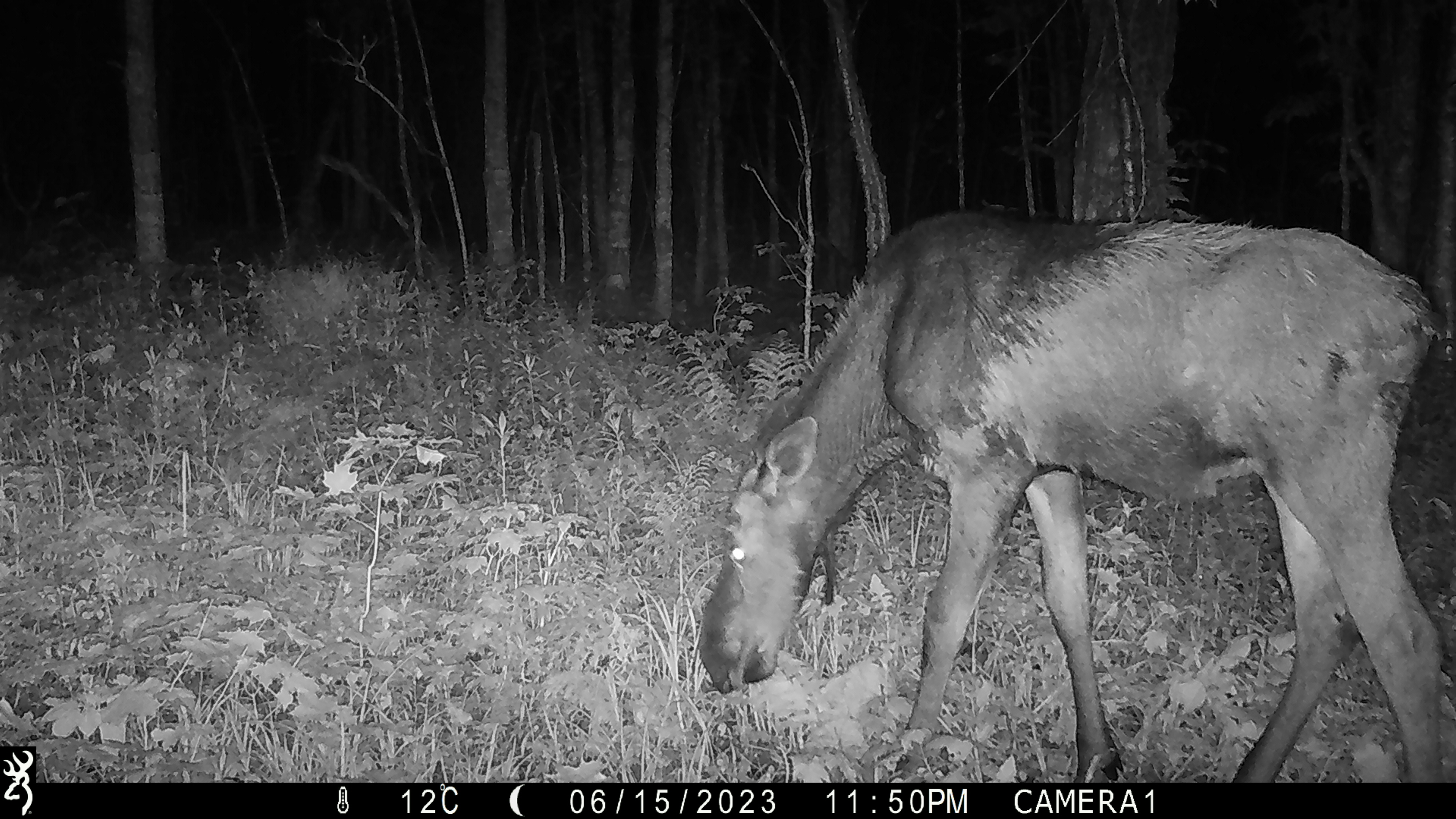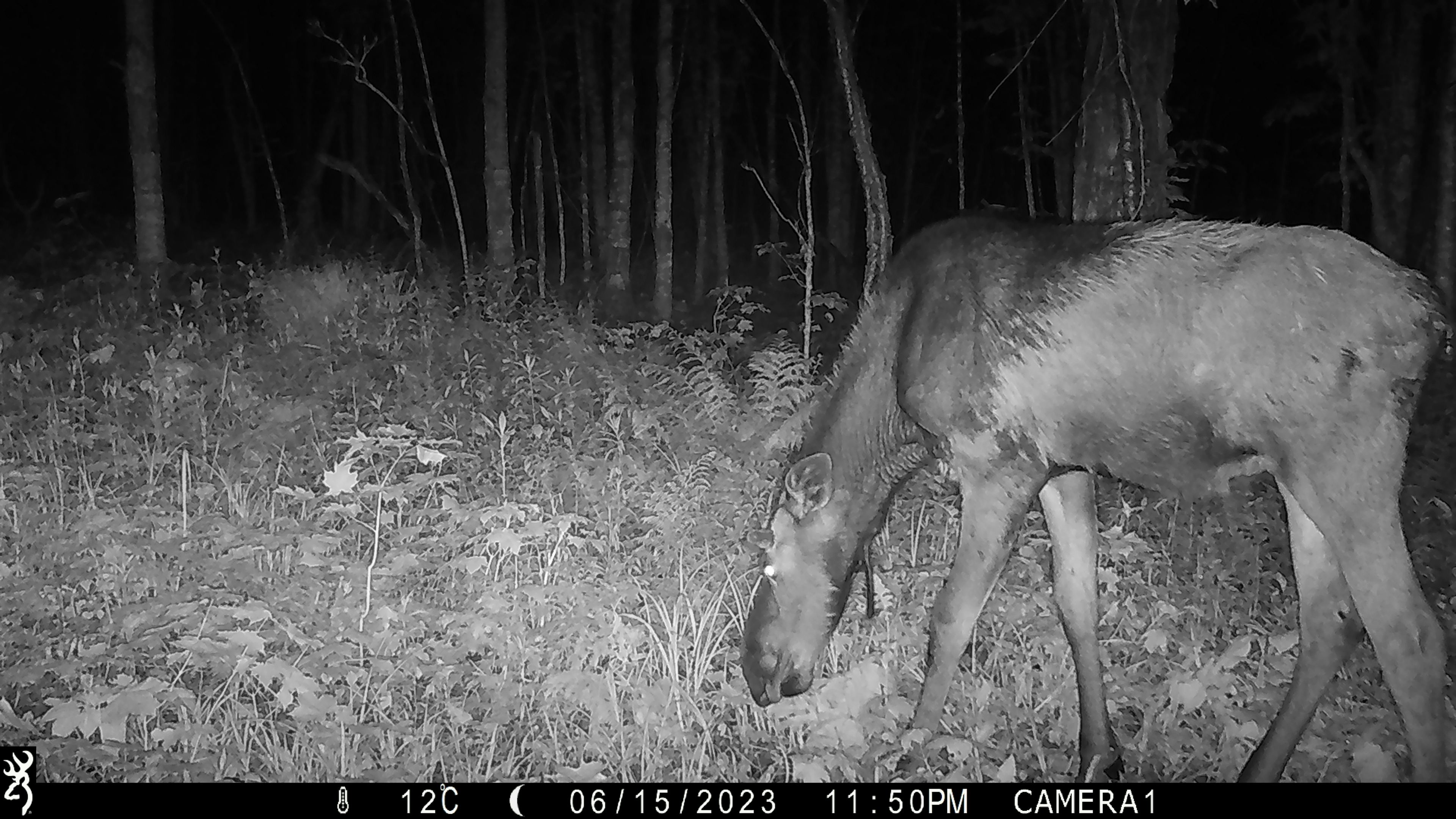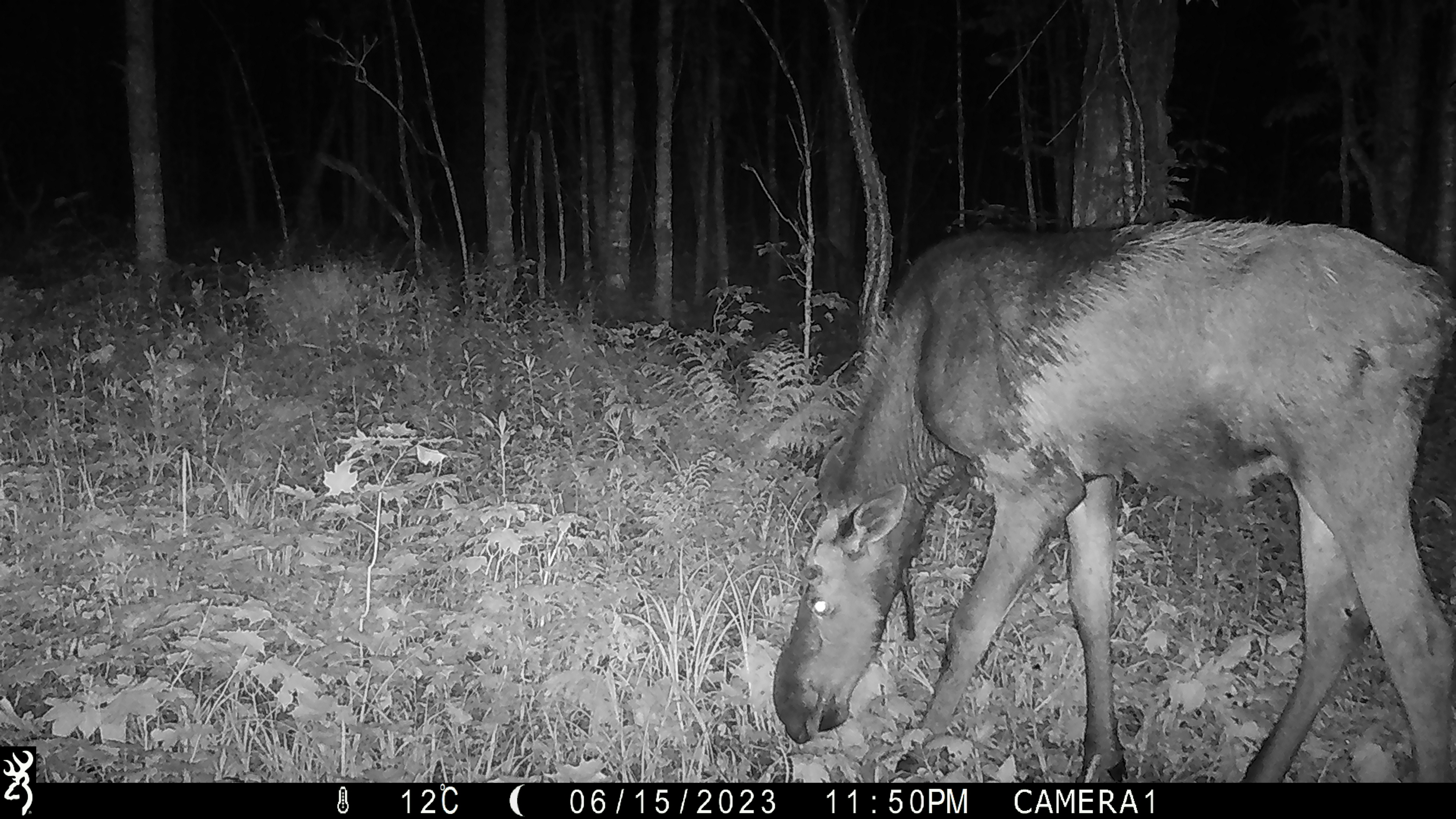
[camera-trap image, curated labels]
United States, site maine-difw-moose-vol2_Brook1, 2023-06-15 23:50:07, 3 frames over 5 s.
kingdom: Animalia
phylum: Chordata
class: Mammalia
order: Artiodactyla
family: Cervidae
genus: Alces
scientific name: Alces alces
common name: moose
Moose (Alces alces).